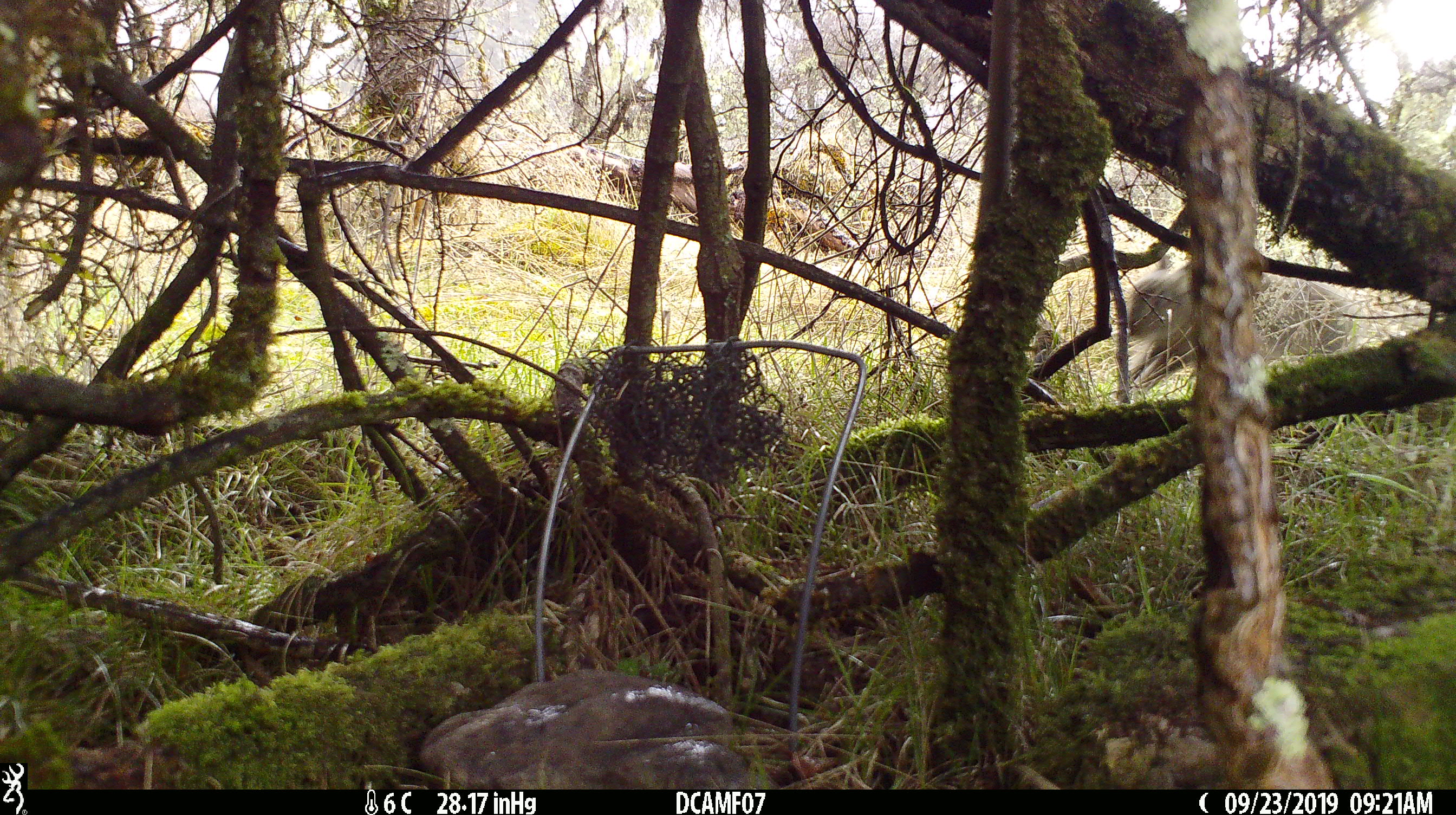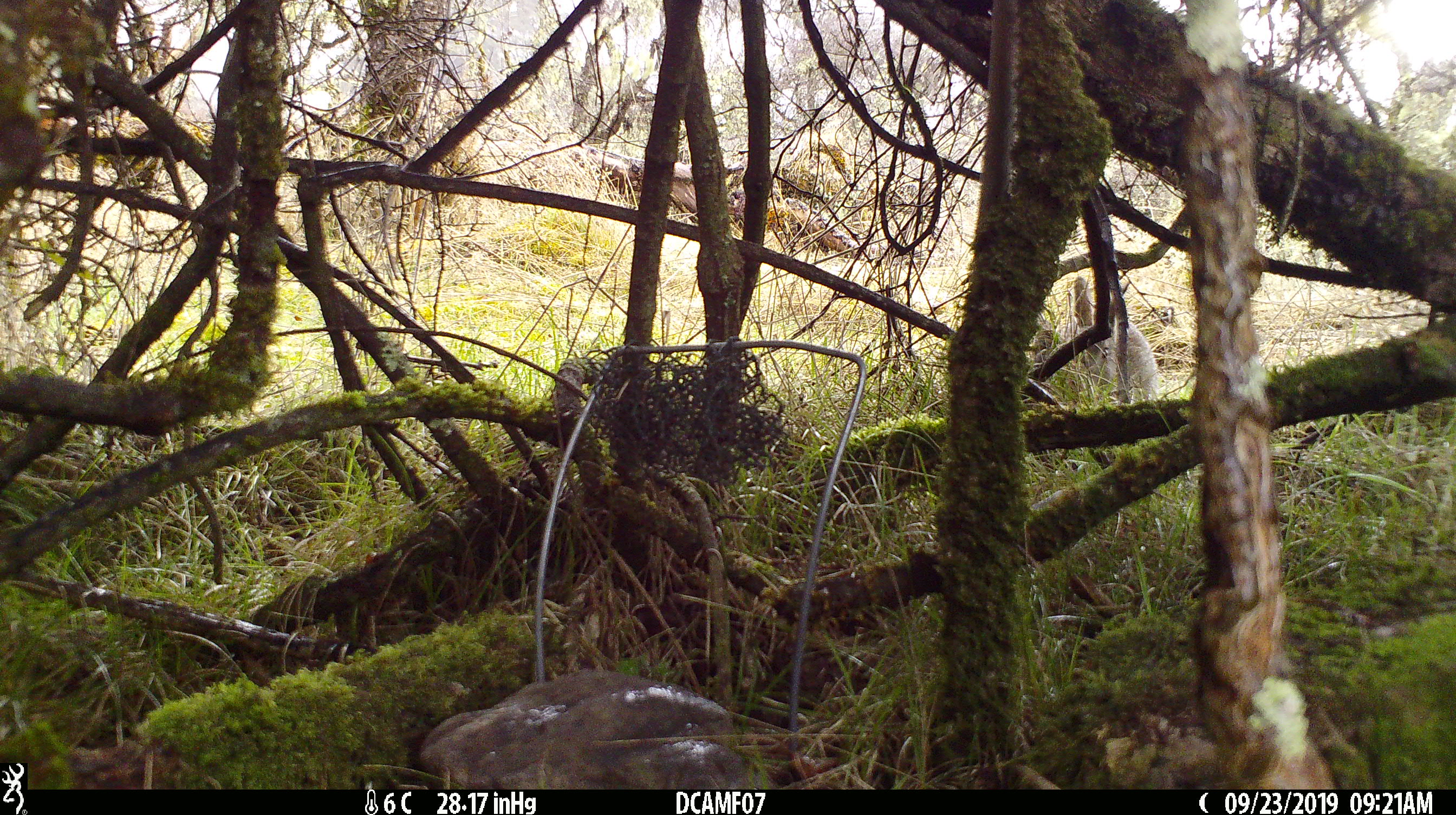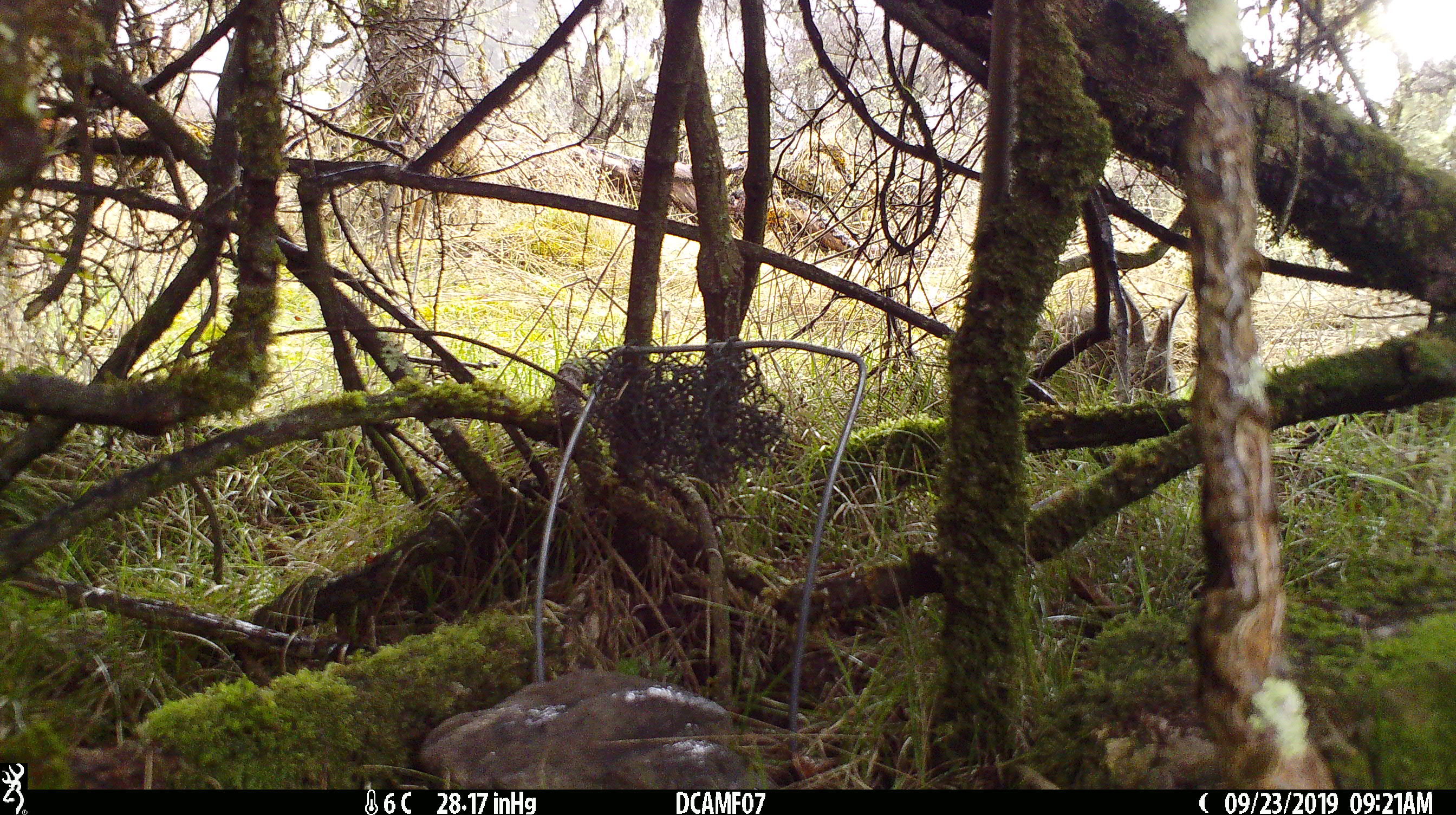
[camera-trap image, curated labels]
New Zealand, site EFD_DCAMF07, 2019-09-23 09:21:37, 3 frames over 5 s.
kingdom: Animalia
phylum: Chordata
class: Mammalia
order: Lagomorpha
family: Leporidae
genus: Oryctolagus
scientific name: Oryctolagus cuniculus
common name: european rabbit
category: rabbit